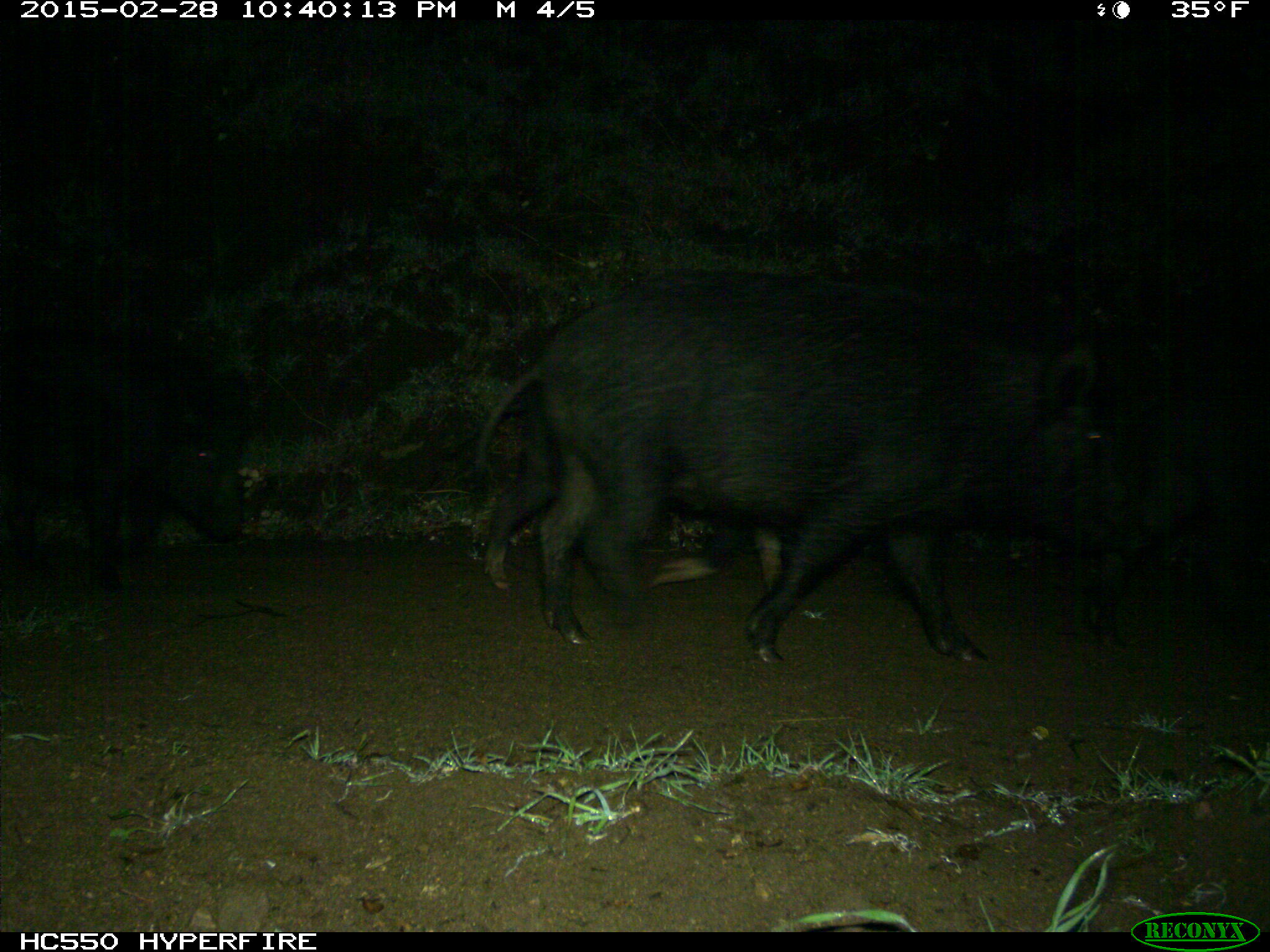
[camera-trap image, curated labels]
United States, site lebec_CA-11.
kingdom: Animalia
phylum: Chordata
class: Mammalia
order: Artiodactyla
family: Suidae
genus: Sus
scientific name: Sus scrofa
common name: wild boar